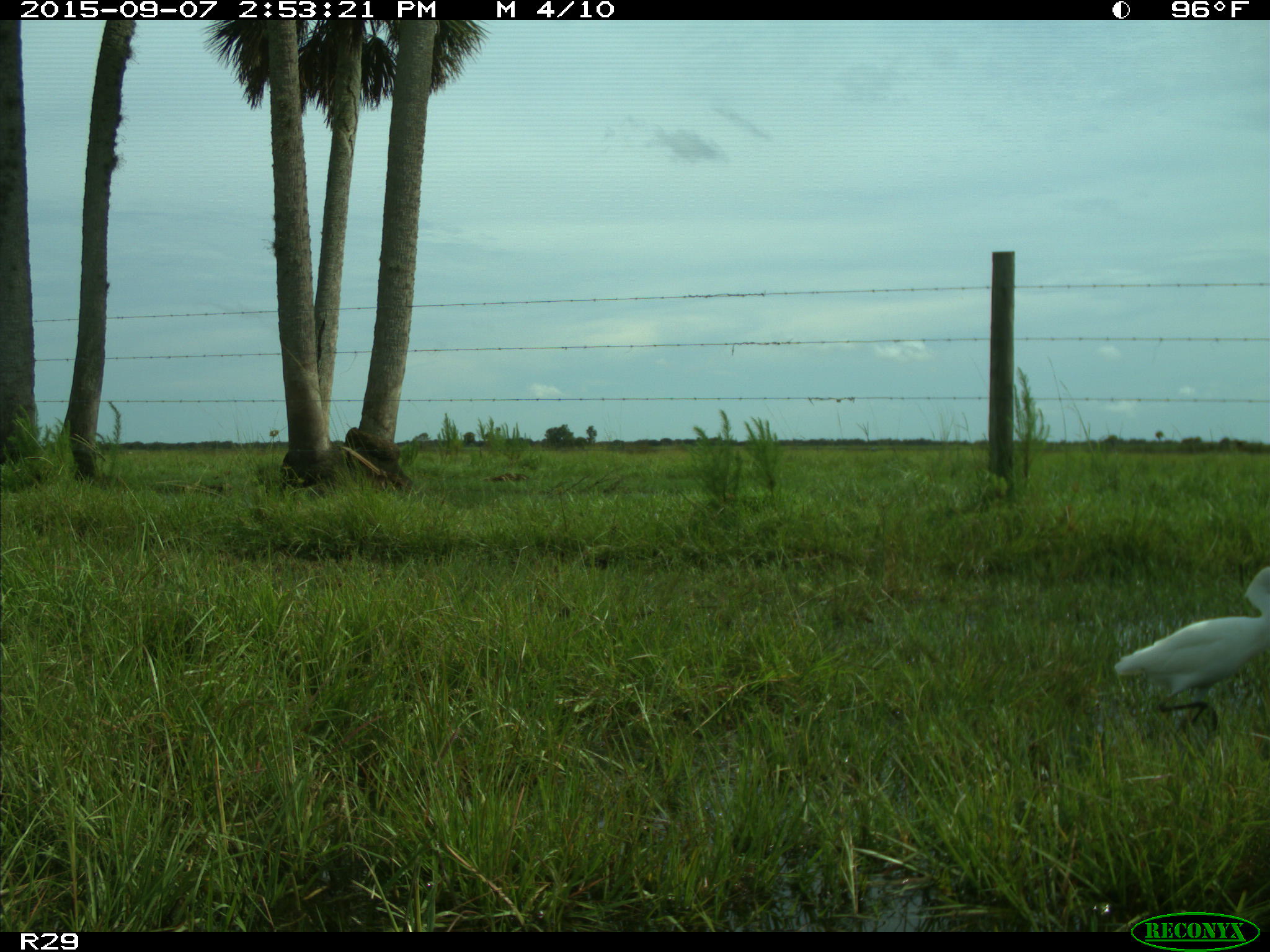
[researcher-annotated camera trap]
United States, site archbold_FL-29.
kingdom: Animalia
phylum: Chordata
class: Aves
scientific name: Aves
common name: birds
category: unidentified bird